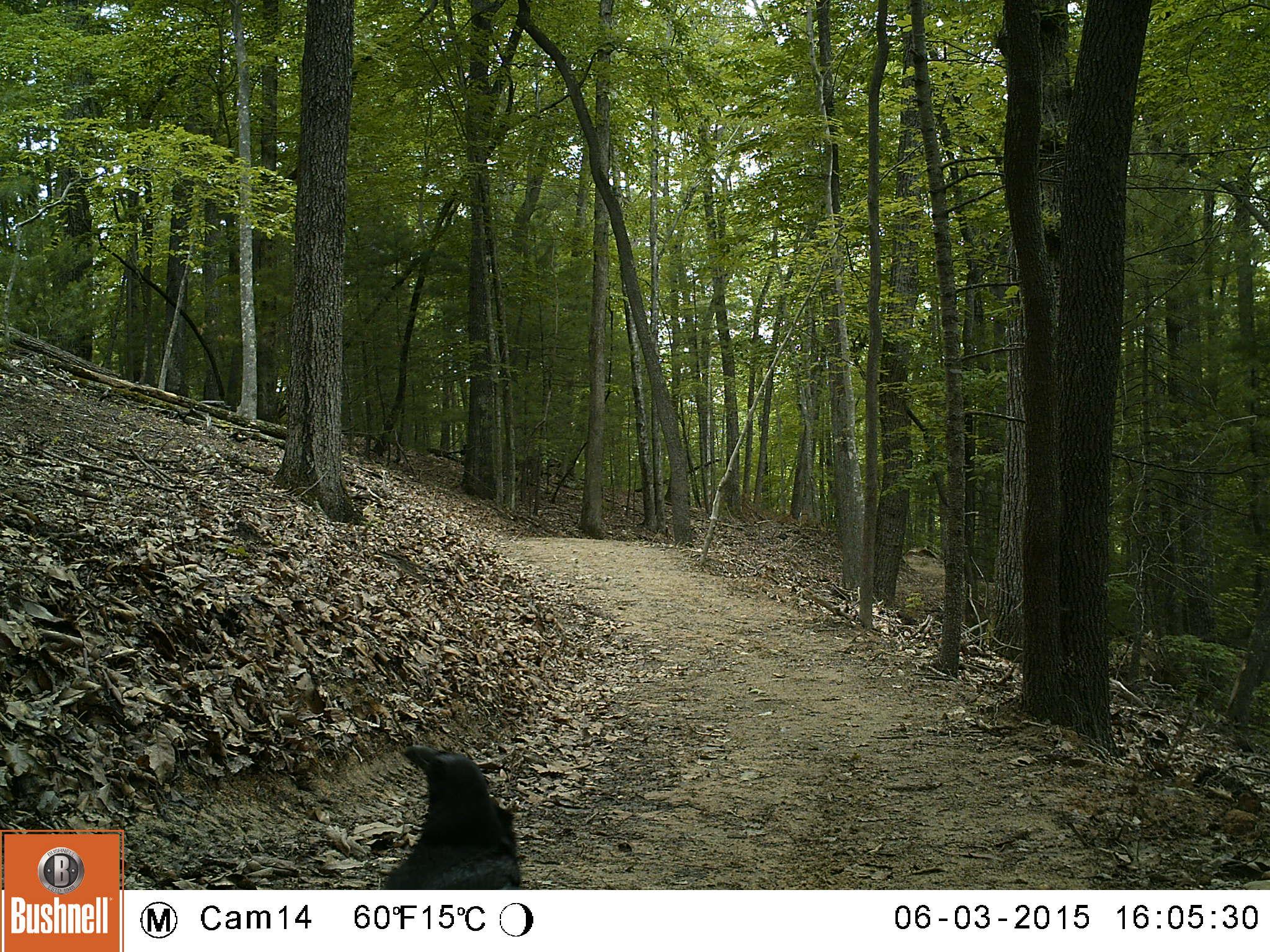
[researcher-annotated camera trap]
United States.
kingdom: Animalia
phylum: Chordata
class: Aves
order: Passeriformes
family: Corvidae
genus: Corvus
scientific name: Corvus brachyrhynchos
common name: american crow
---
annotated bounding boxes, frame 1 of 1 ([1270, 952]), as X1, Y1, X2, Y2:
American Crow: 384, 737, 519, 889